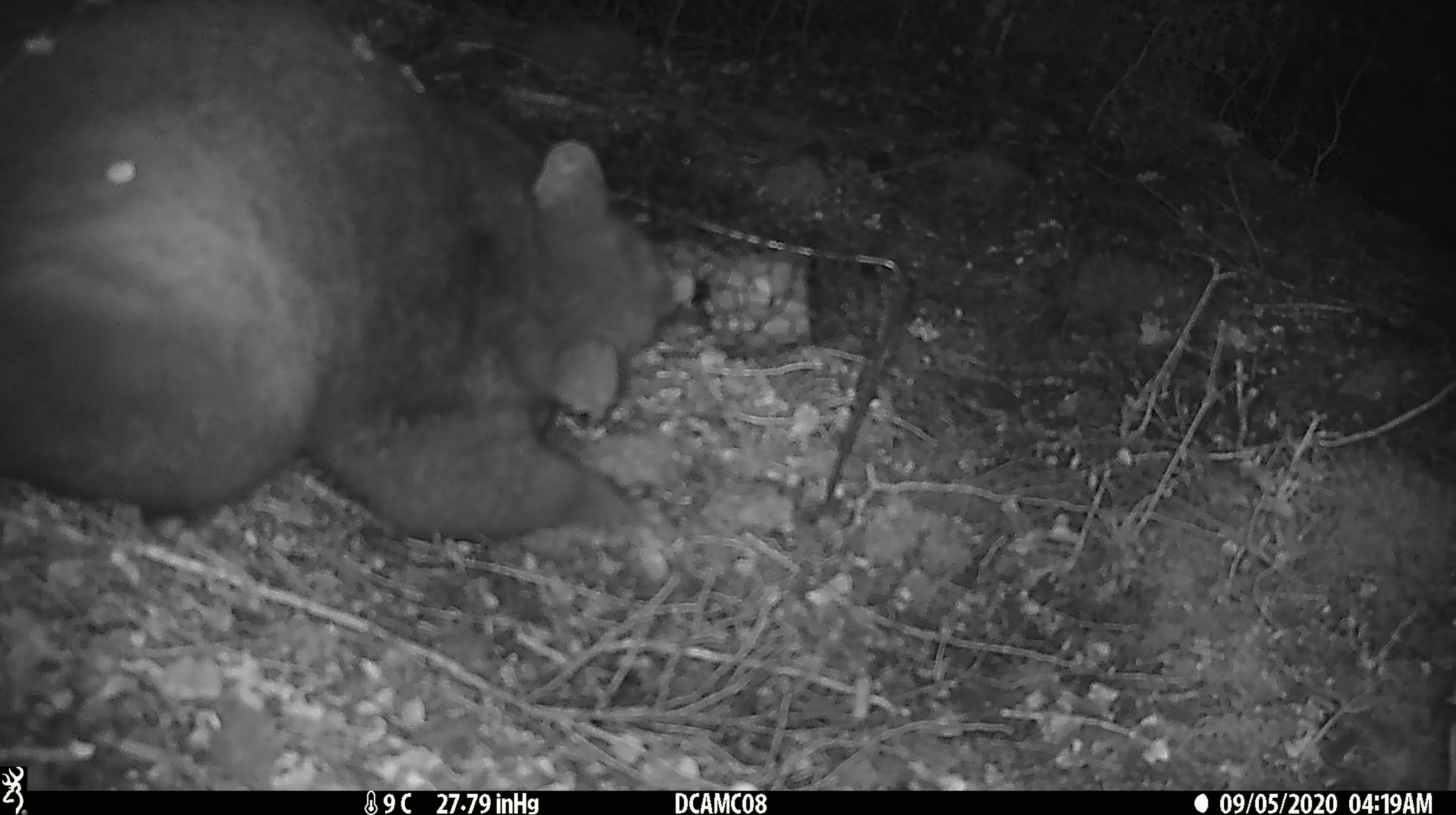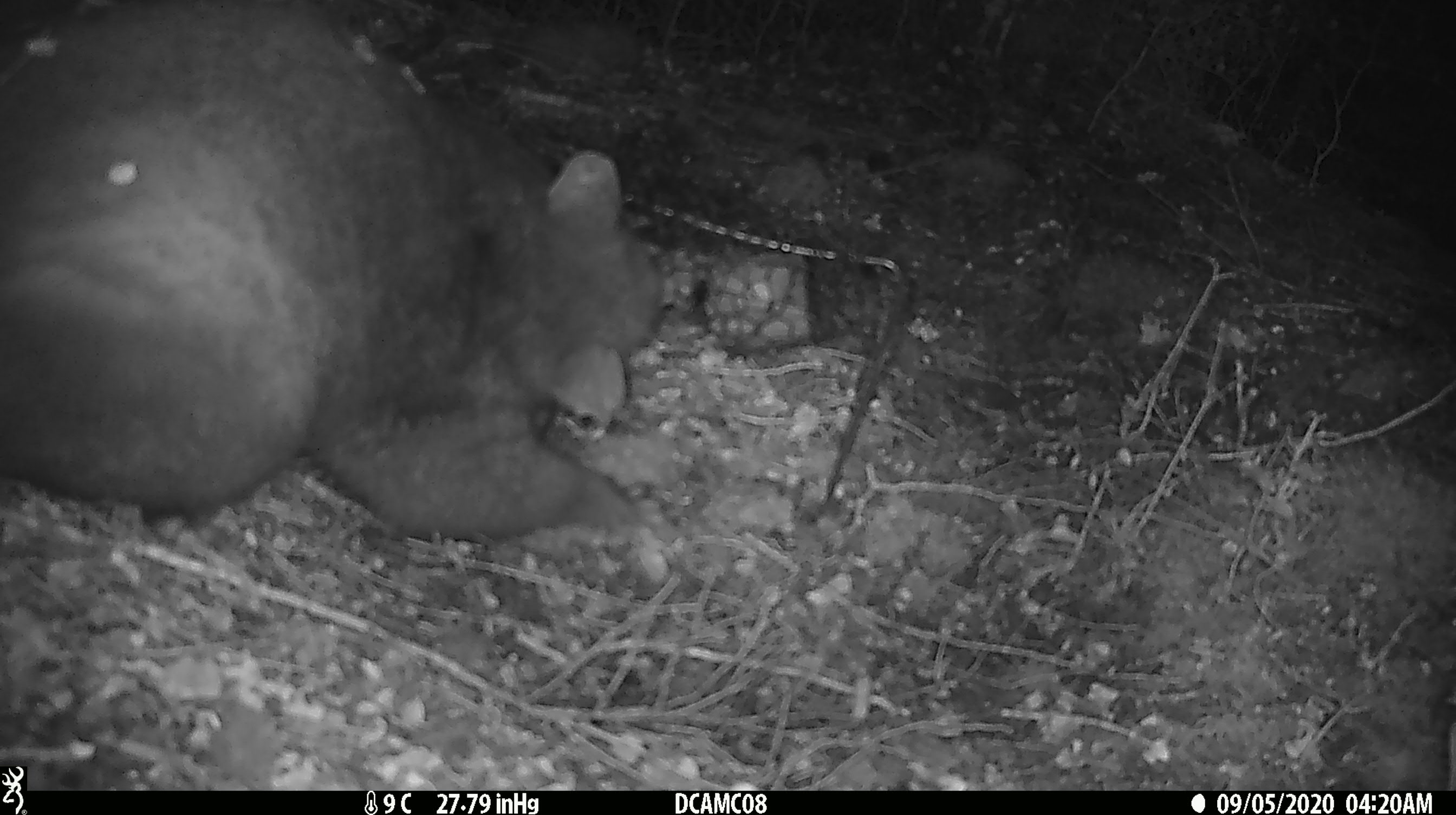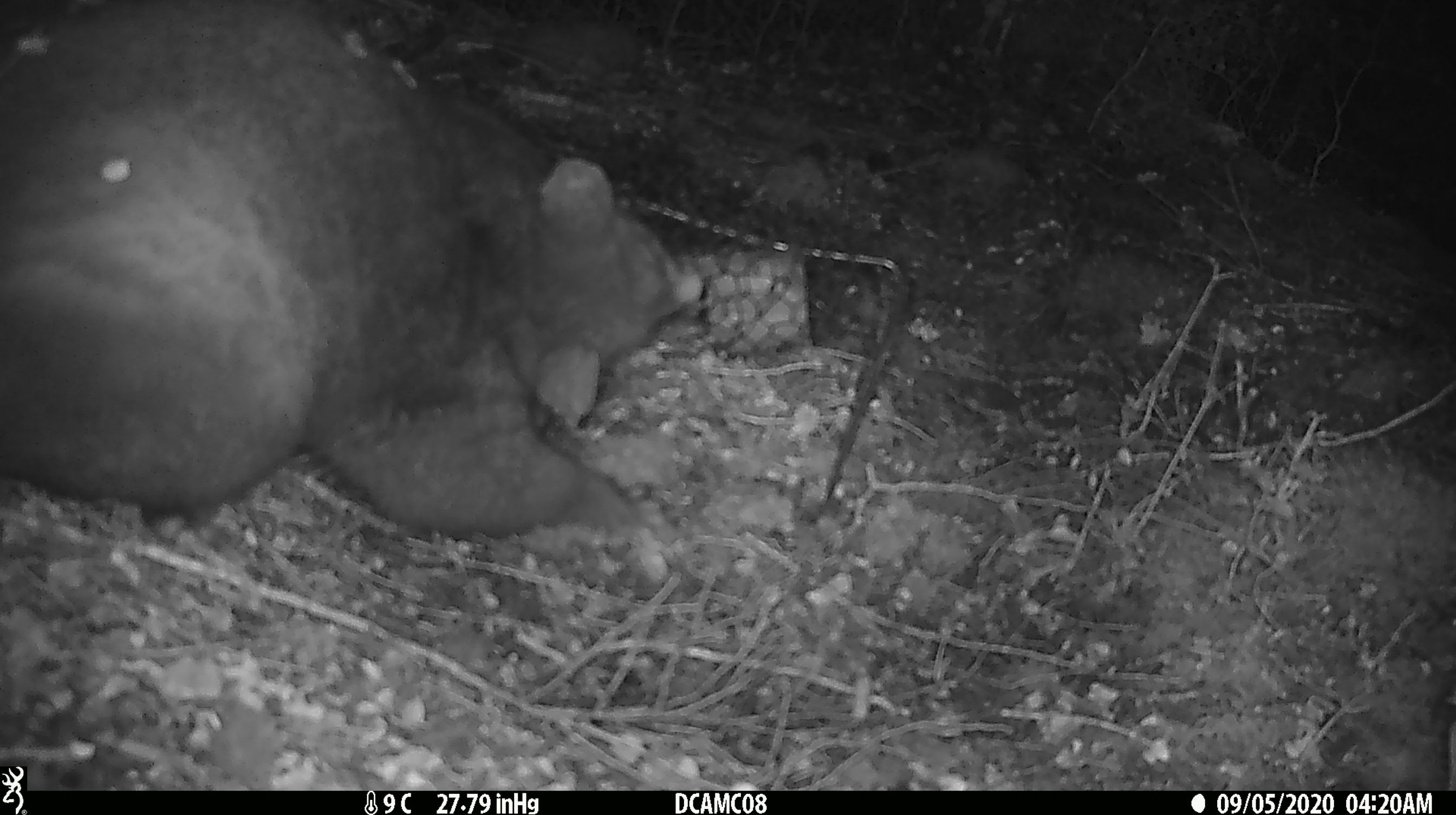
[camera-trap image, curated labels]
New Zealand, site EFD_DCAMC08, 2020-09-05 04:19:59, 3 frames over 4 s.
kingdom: Animalia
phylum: Chordata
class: Mammalia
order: Diprotodontia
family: Phalangeridae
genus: Trichosurus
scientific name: Trichosurus vulpecula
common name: common brushtail possum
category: possum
Possum (common brushtail possum) (Trichosurus vulpecula).